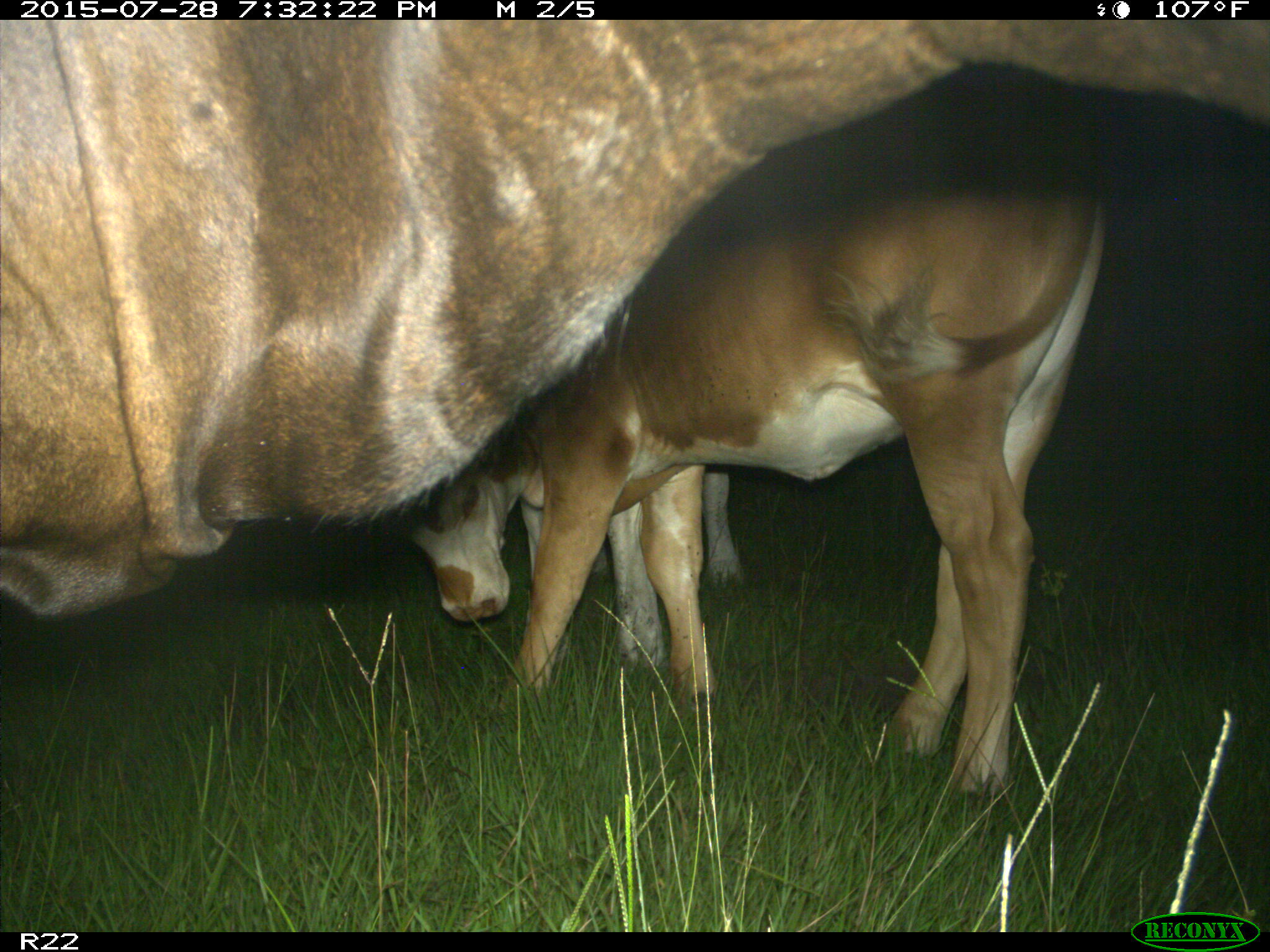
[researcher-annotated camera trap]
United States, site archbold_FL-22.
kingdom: Animalia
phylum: Chordata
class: Mammalia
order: Artiodactyla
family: Bovidae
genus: Bos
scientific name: Bos taurus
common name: domestic cow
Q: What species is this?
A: Bos taurus (domestic cow).